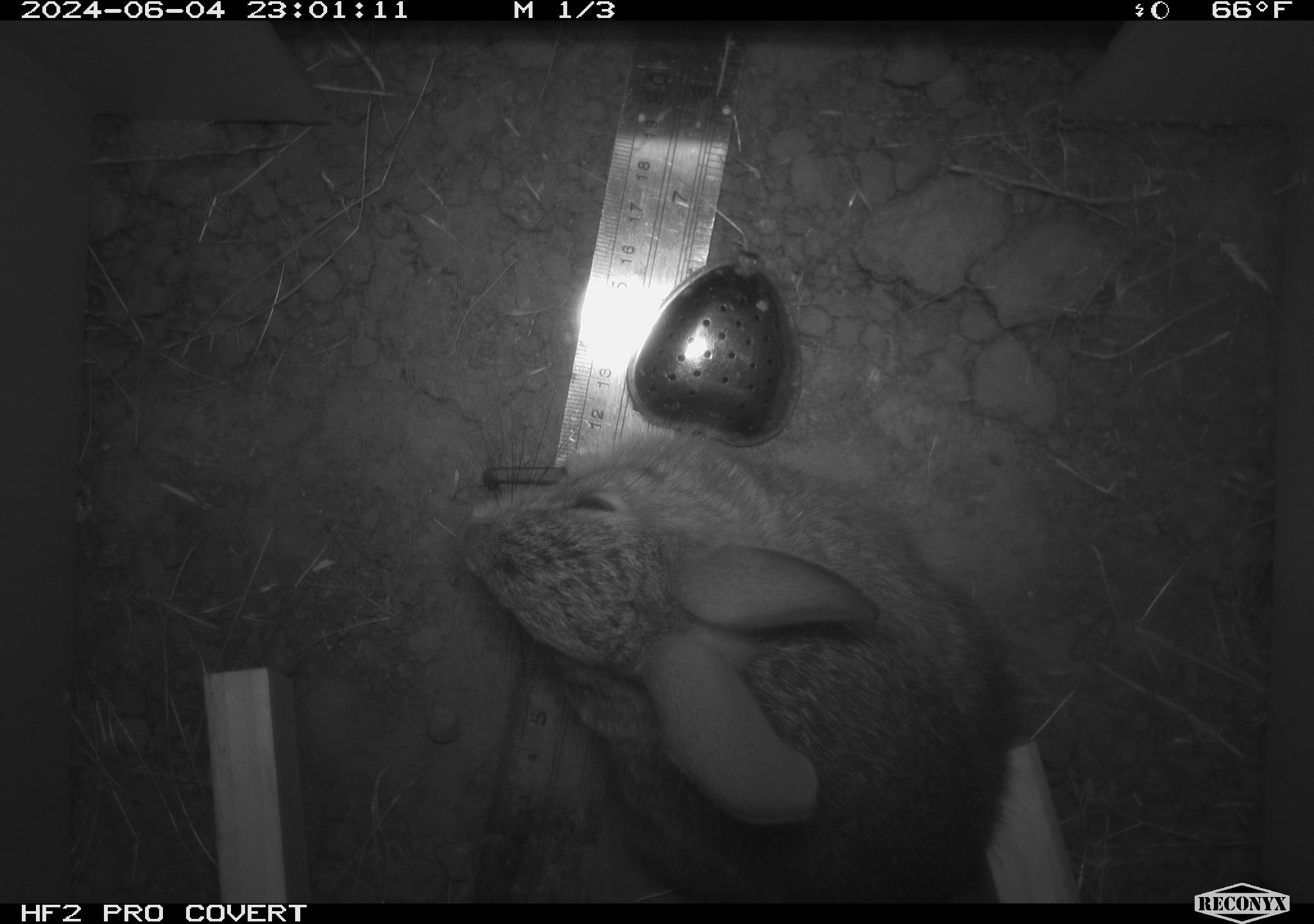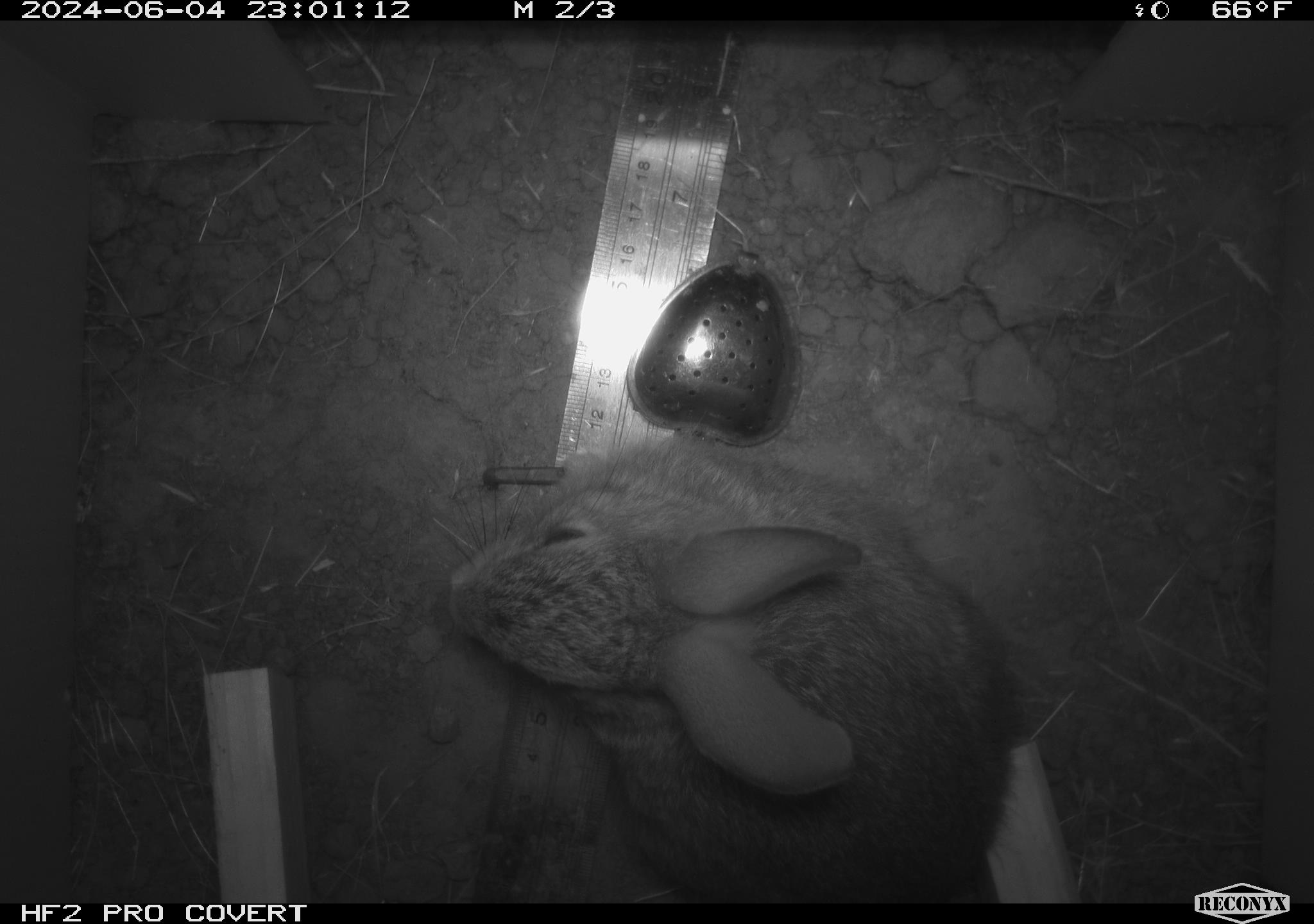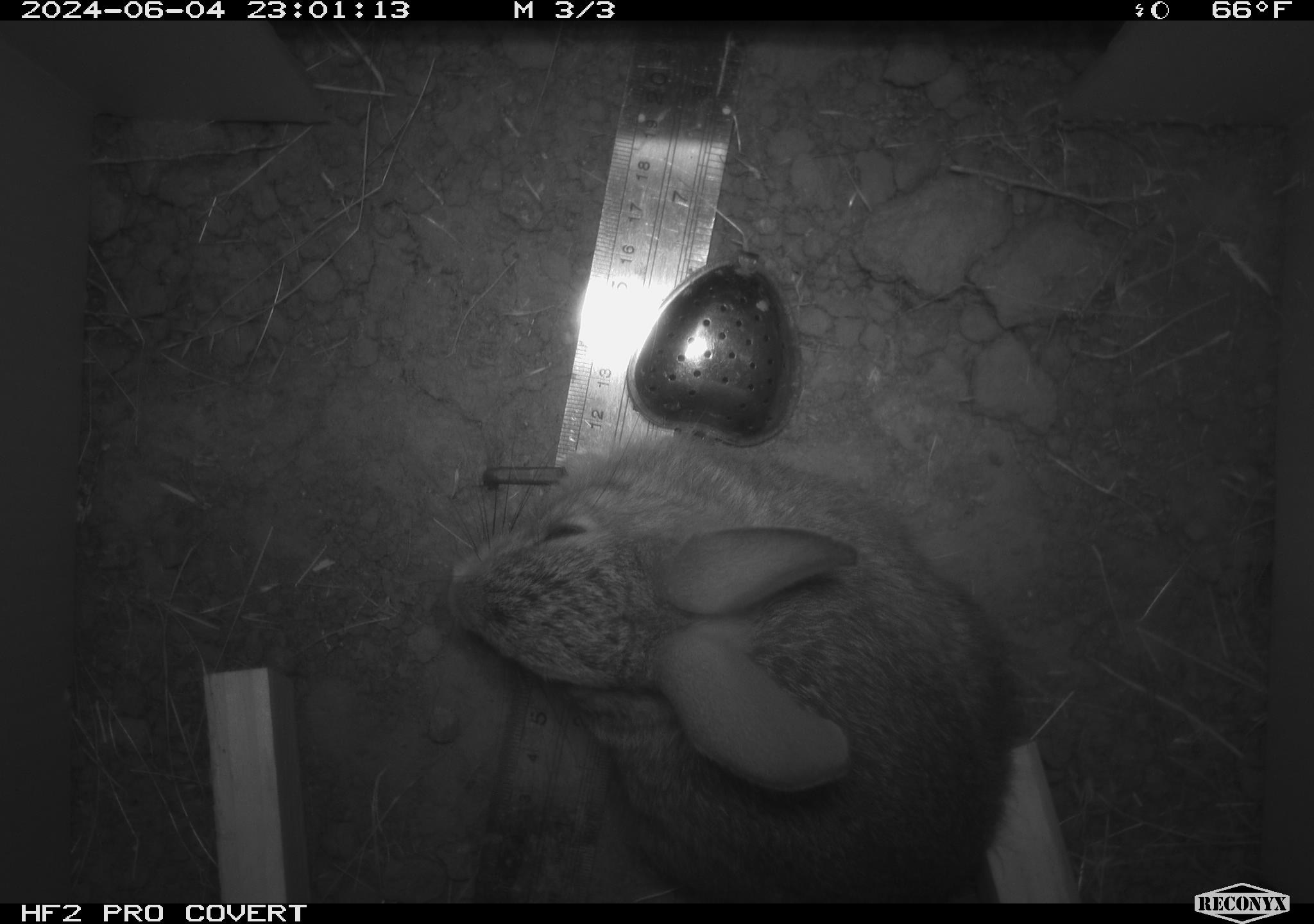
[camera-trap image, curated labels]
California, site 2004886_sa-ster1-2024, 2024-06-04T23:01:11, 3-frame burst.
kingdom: Animalia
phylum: Chordata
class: Mammalia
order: Lagomorpha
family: Leporidae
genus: Sylvilagus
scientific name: Sylvilagus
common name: cottontail rabbits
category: sylvilagus species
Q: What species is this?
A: Sylvilagus species (cottontail rabbits) (Sylvilagus).